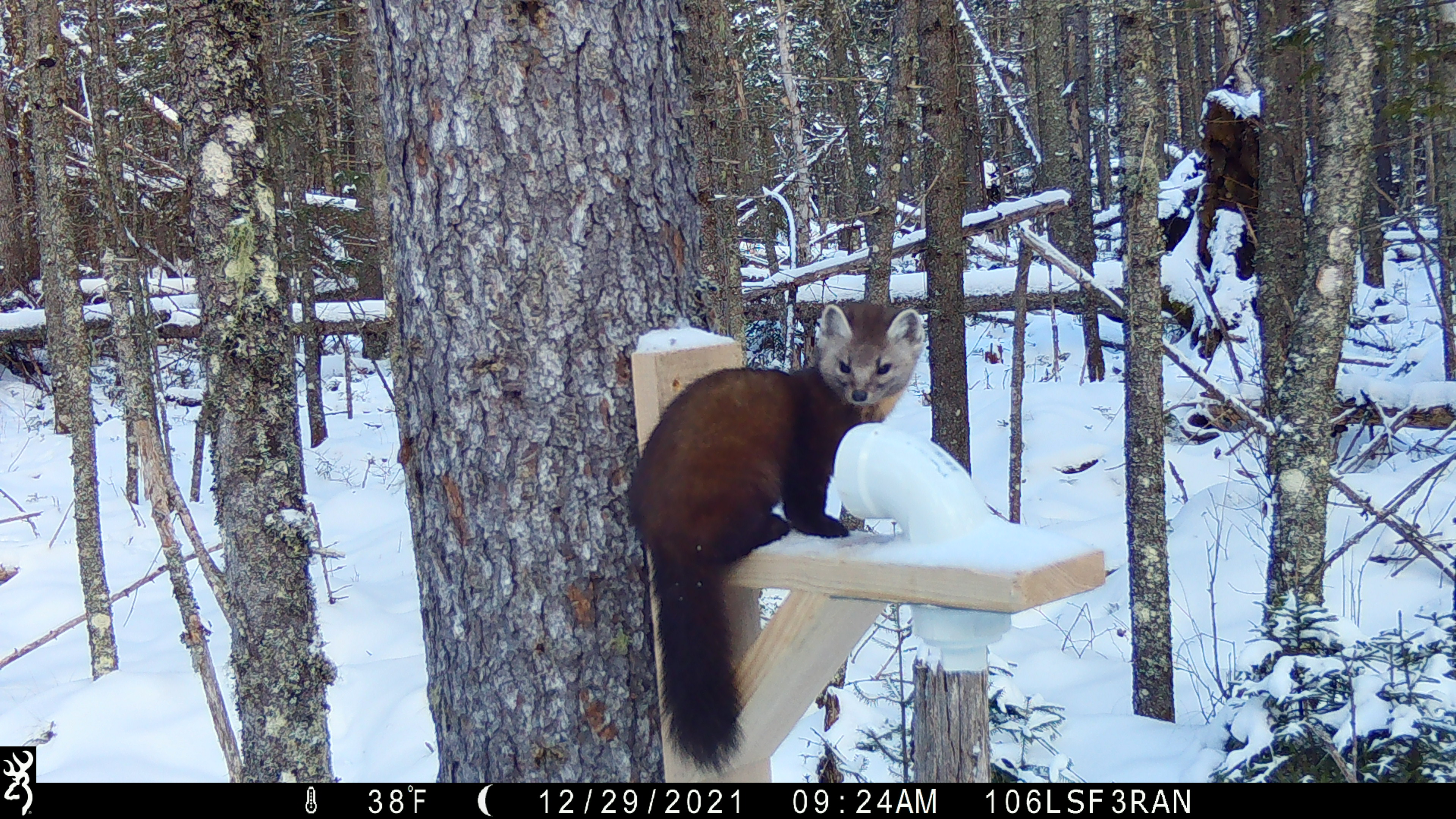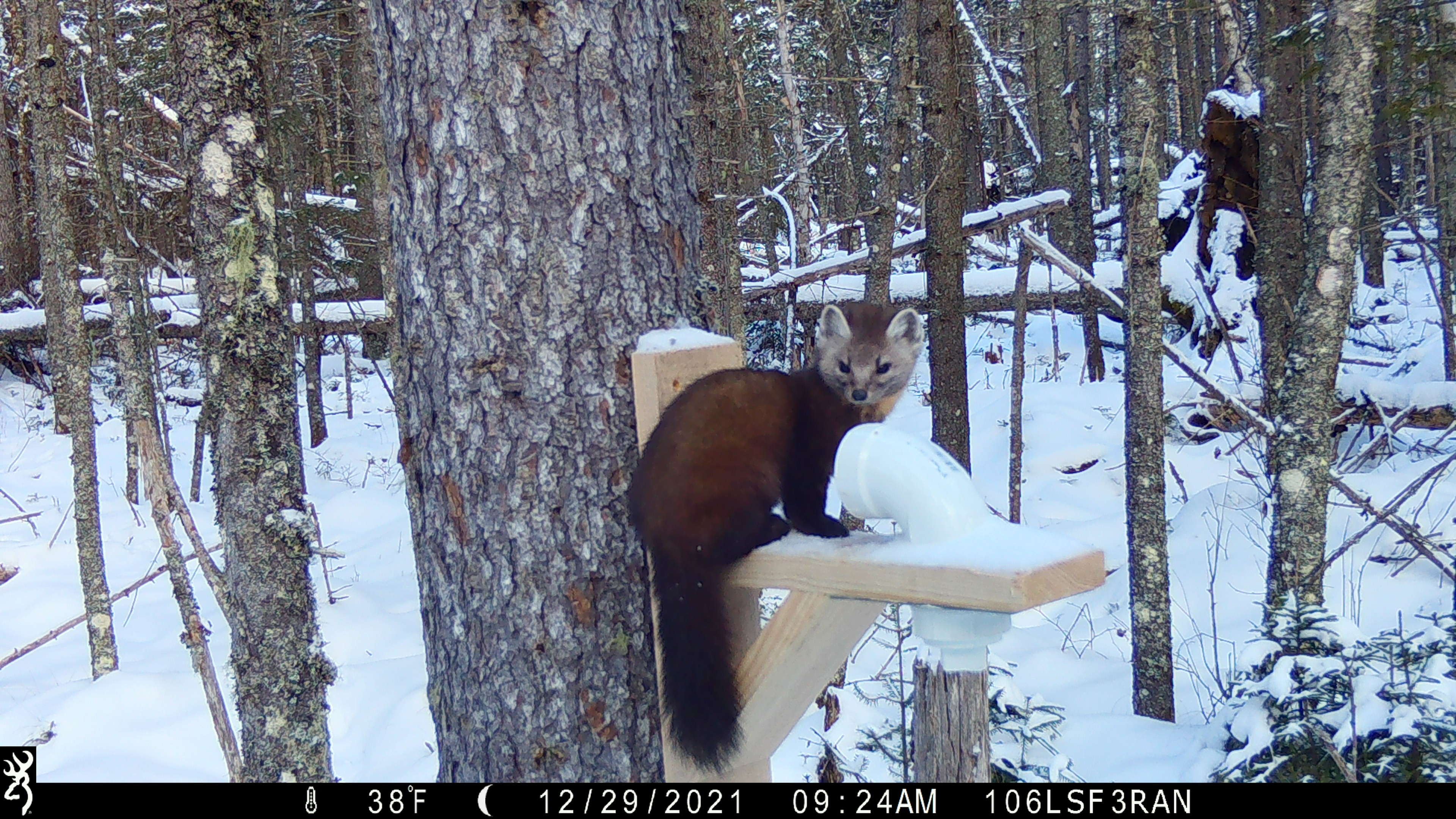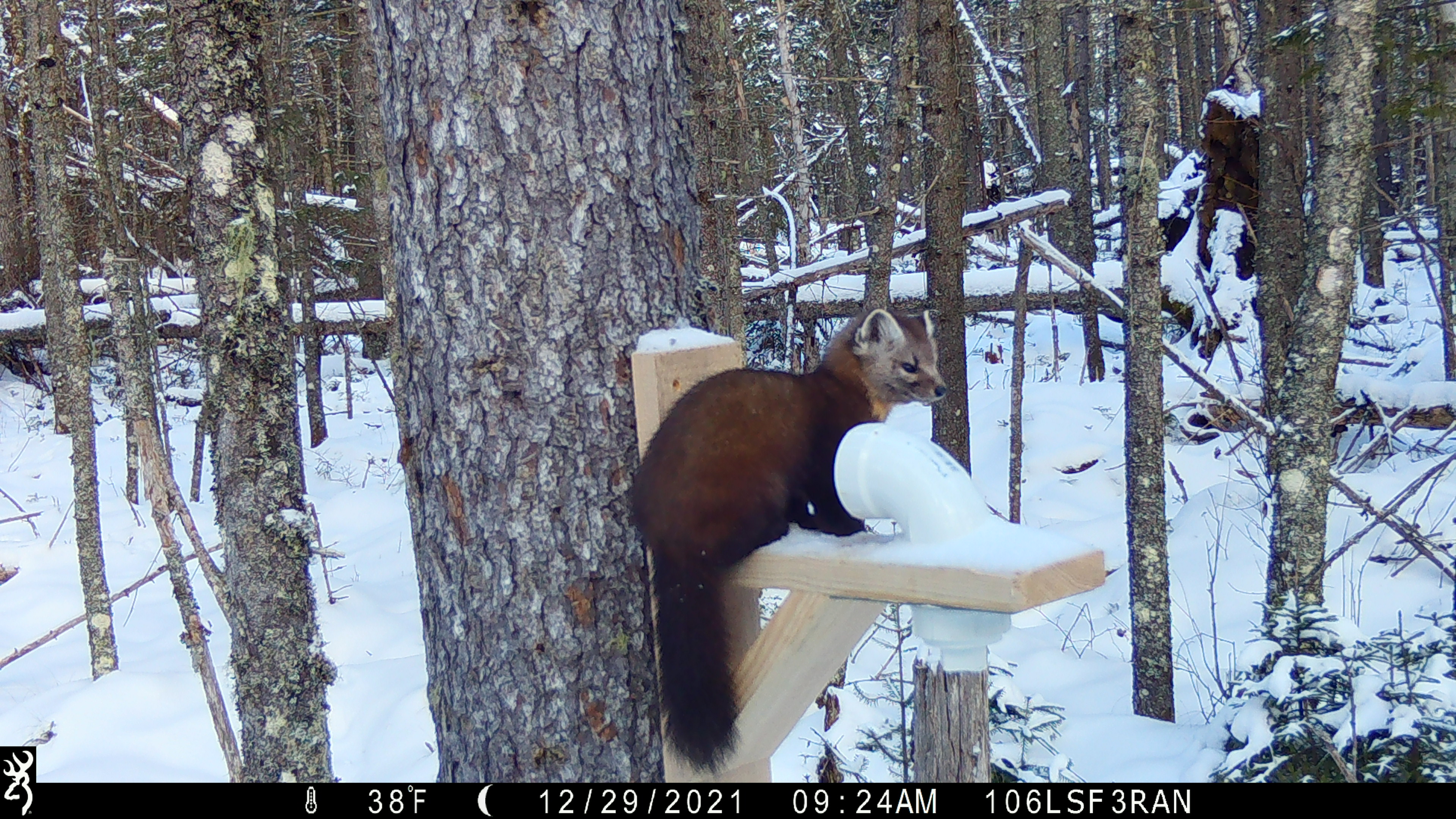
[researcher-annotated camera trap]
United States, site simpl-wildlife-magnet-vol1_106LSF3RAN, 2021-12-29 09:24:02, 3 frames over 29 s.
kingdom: Animalia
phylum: Chordata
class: Mammalia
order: Carnivora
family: Mustelidae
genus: Martes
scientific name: Martes americana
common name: american marten